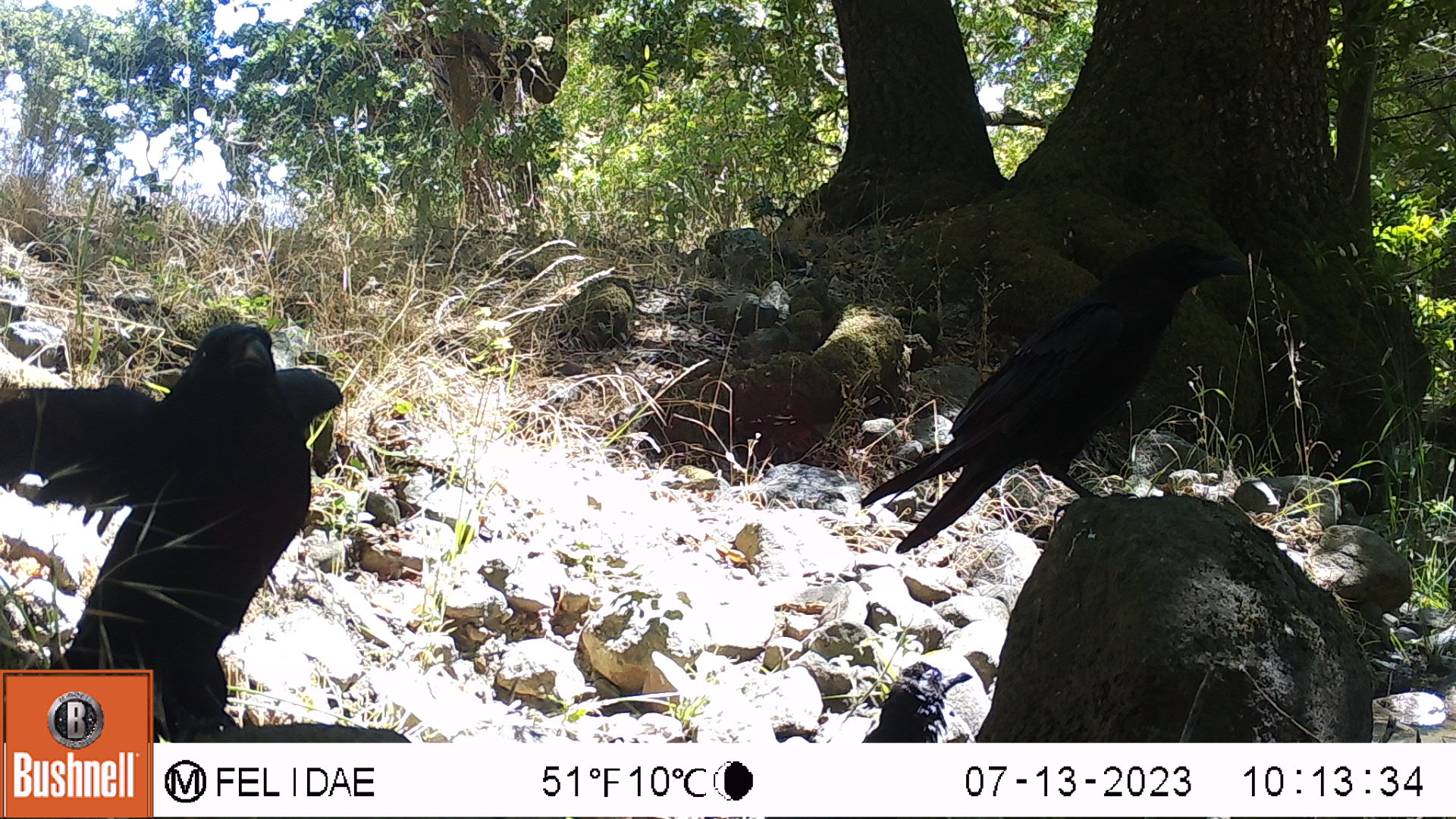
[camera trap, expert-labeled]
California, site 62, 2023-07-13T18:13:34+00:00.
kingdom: Animalia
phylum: Chordata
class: Aves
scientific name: Aves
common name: bird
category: unknown bird